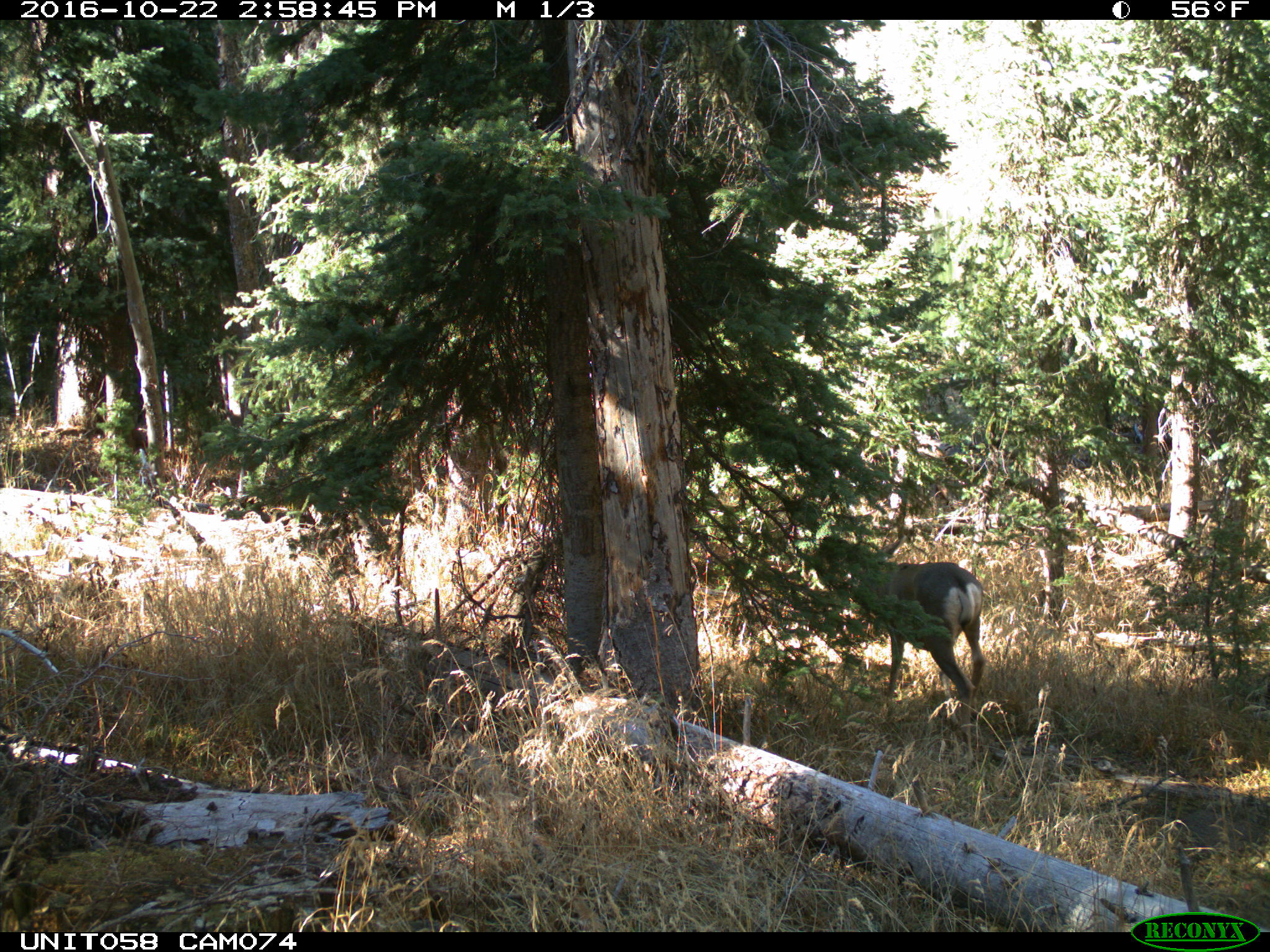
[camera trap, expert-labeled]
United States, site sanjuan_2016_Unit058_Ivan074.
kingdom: Animalia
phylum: Chordata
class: Mammalia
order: Artiodactyla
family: Cervidae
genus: Odocoileus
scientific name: Odocoileus hemionus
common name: mule deer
Odocoileus hemionus (mule deer).